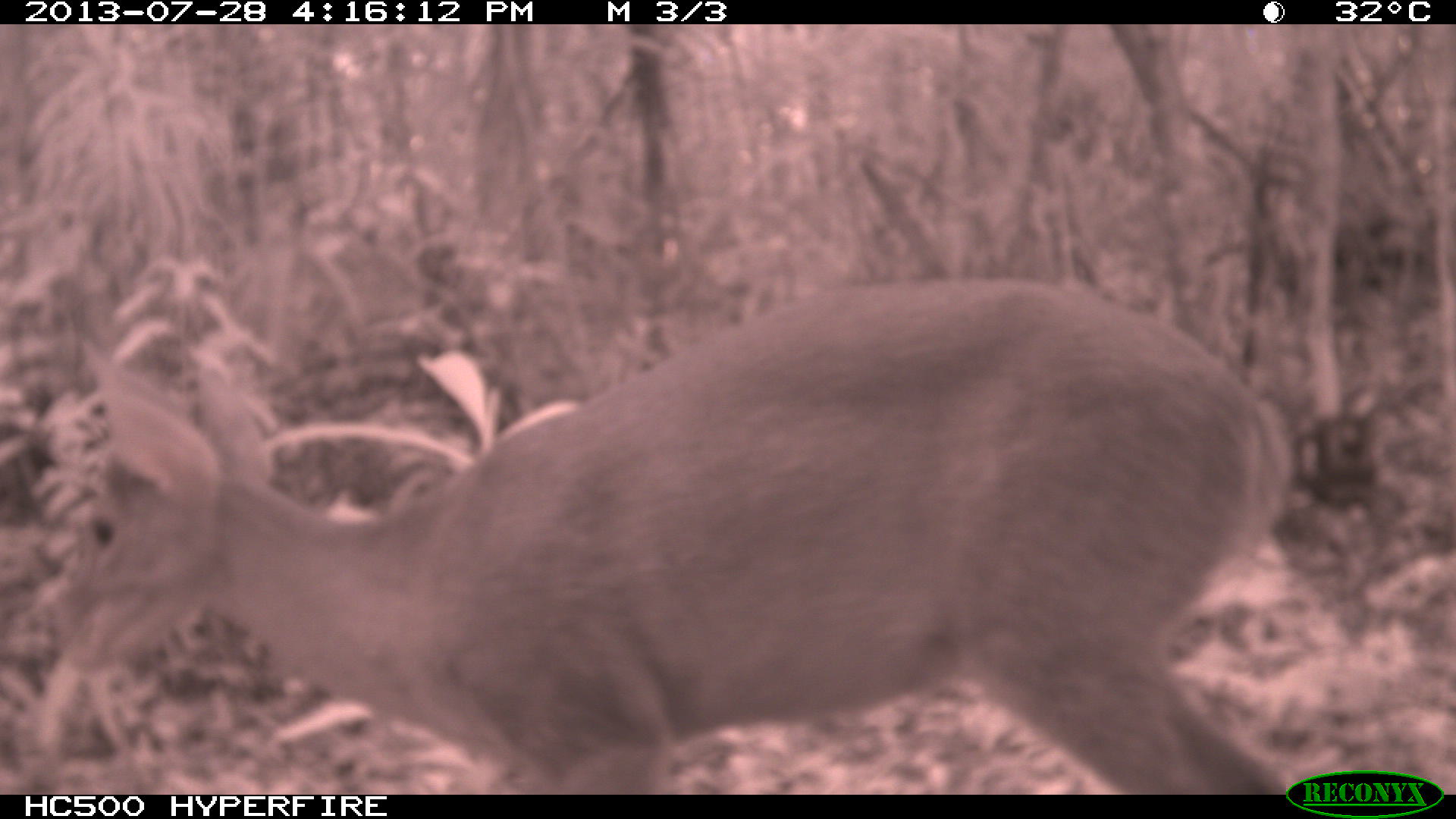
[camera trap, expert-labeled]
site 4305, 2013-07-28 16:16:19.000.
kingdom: Animalia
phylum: Chordata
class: Mammalia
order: Artiodactyla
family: Cervidae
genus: Mazama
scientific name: Mazama temama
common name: central american red brocket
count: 1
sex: male